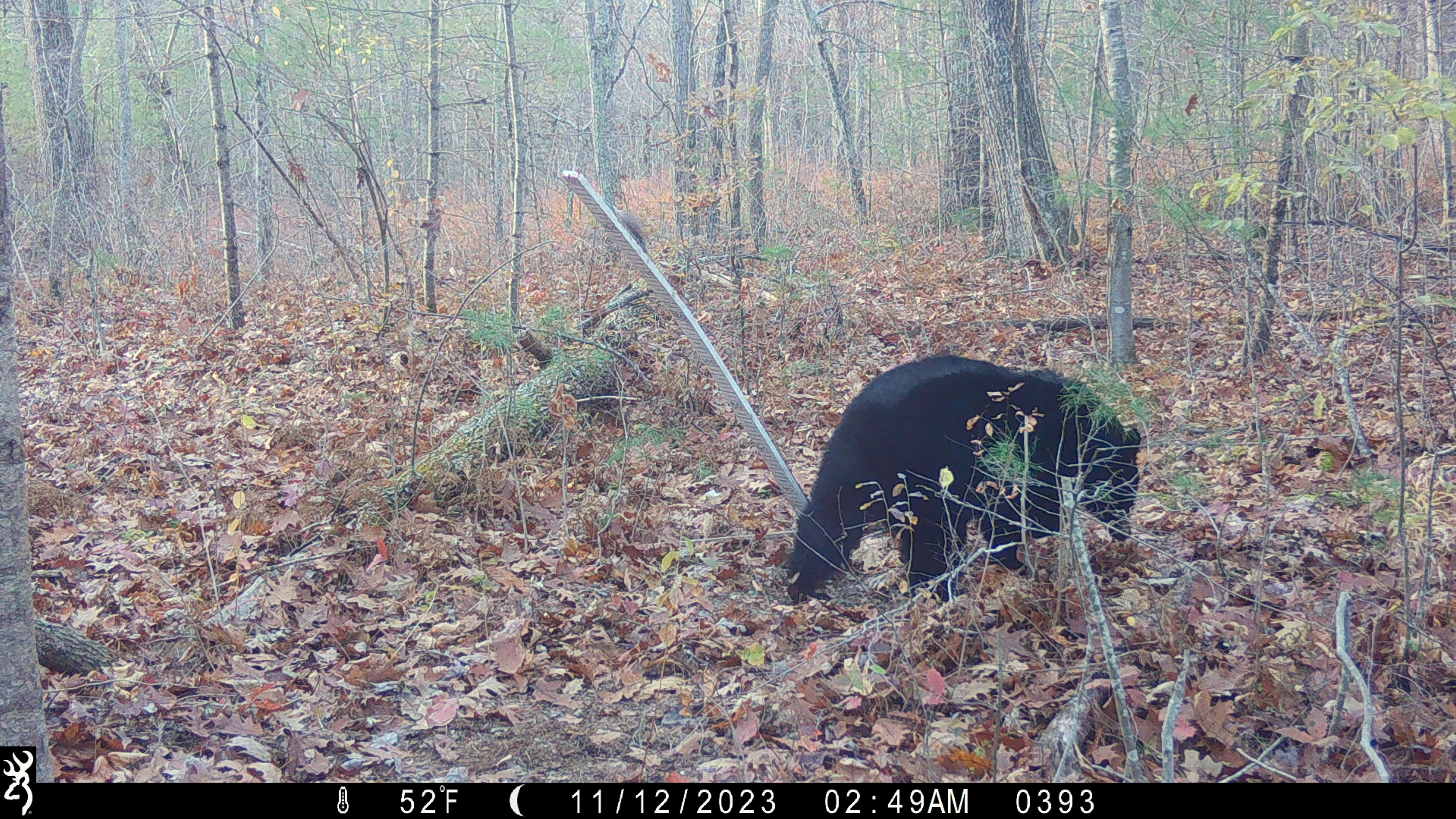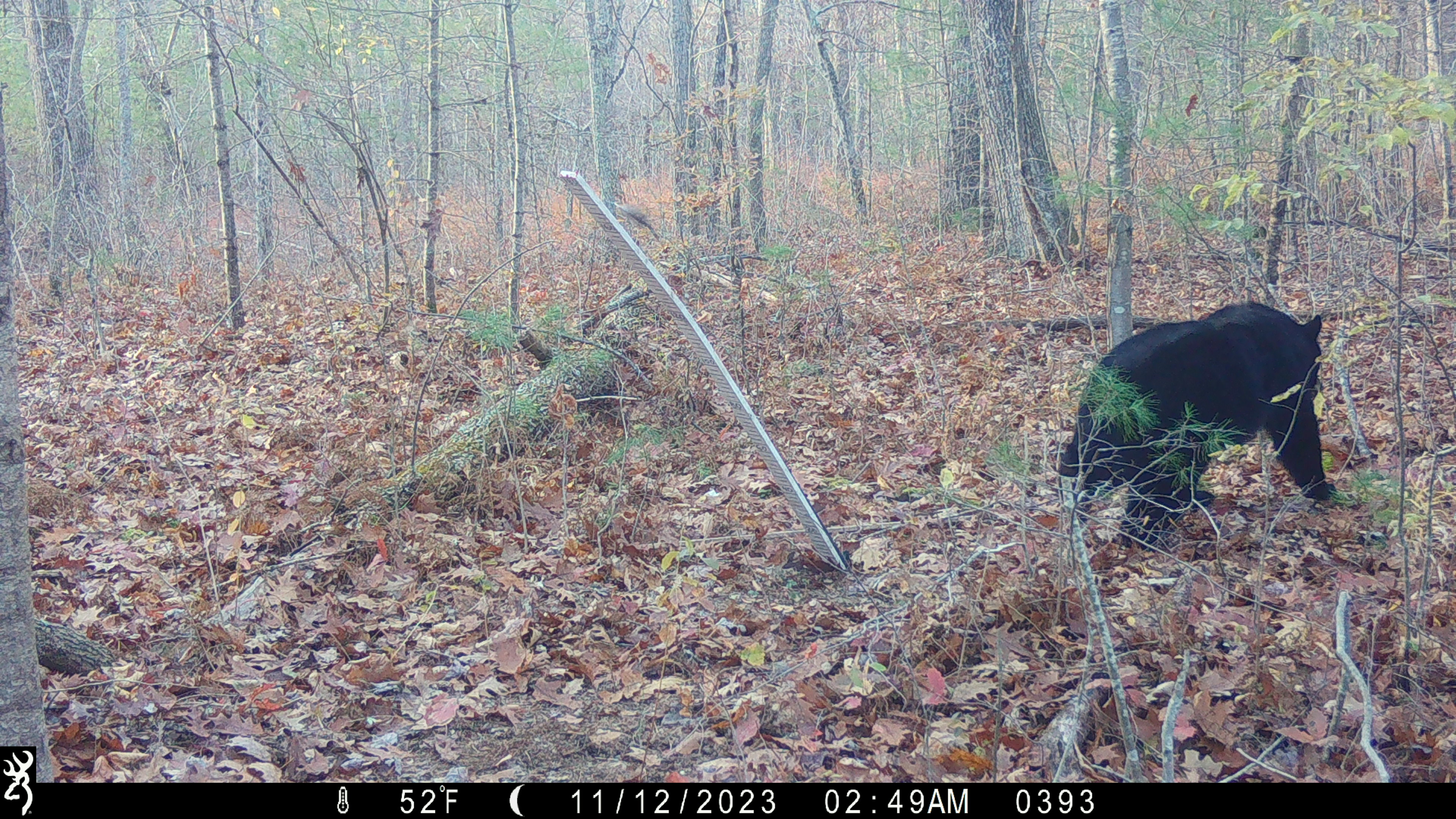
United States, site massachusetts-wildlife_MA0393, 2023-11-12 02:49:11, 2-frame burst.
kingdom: Animalia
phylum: Chordata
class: Mammalia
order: Carnivora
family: Ursidae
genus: Ursus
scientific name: Ursus americanus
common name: black bear